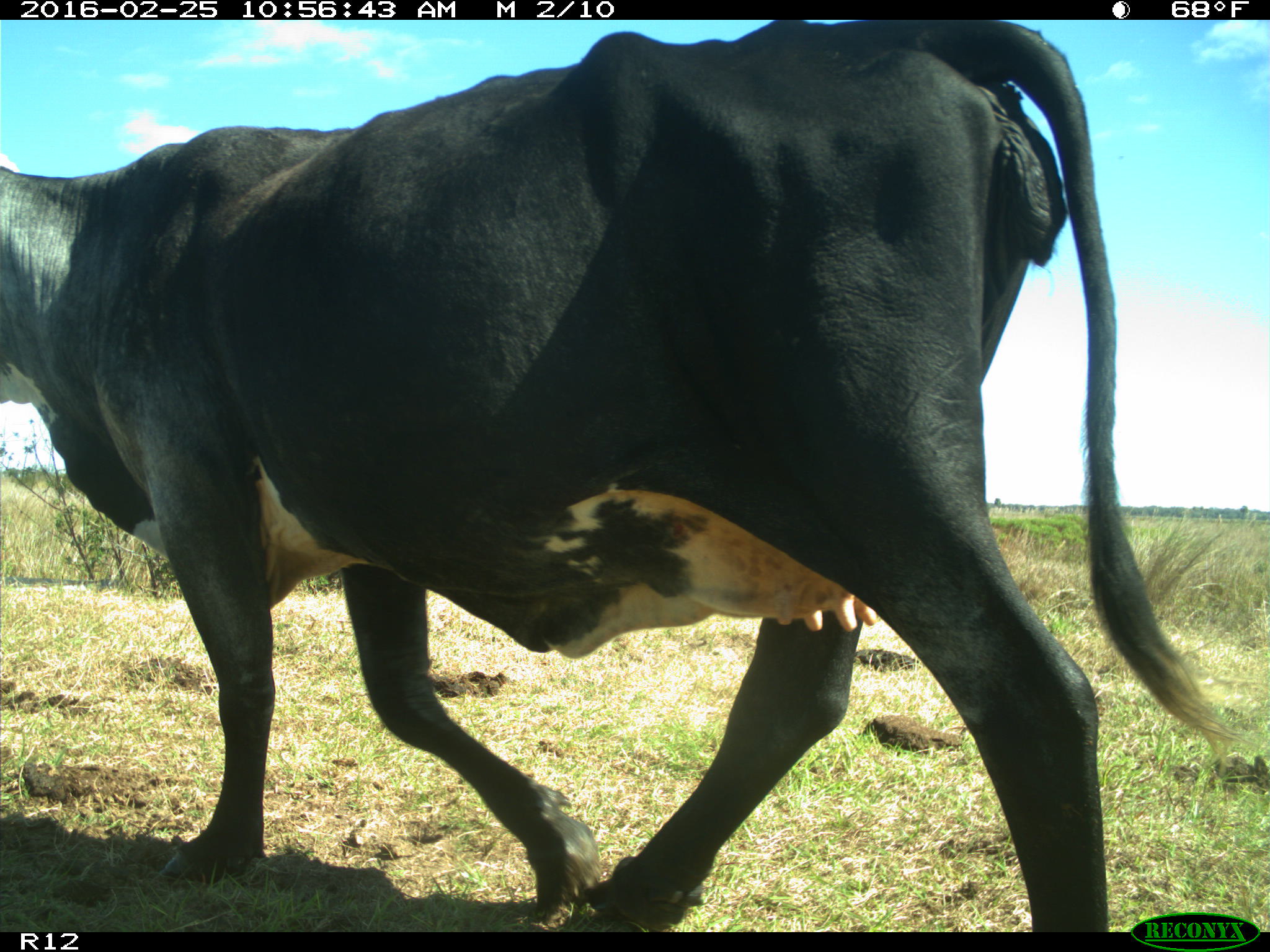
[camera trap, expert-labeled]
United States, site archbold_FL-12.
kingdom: Animalia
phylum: Chordata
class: Mammalia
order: Artiodactyla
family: Bovidae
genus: Bos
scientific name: Bos taurus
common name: domestic cow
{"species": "Bos taurus (domestic cow)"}